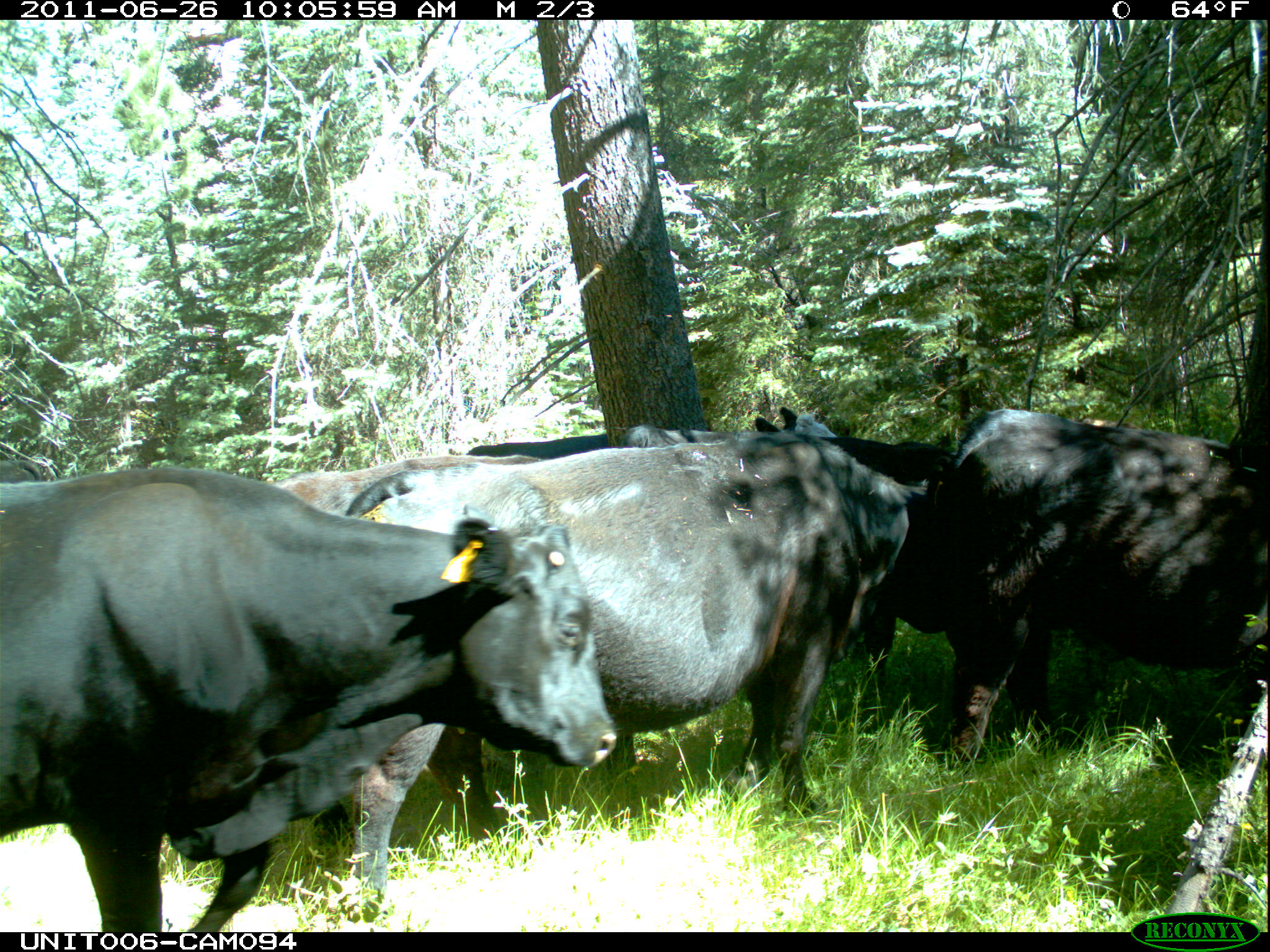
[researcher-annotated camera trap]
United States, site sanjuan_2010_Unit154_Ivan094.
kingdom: Animalia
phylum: Chordata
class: Mammalia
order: Artiodactyla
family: Bovidae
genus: Bos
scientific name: Bos taurus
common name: domestic cow